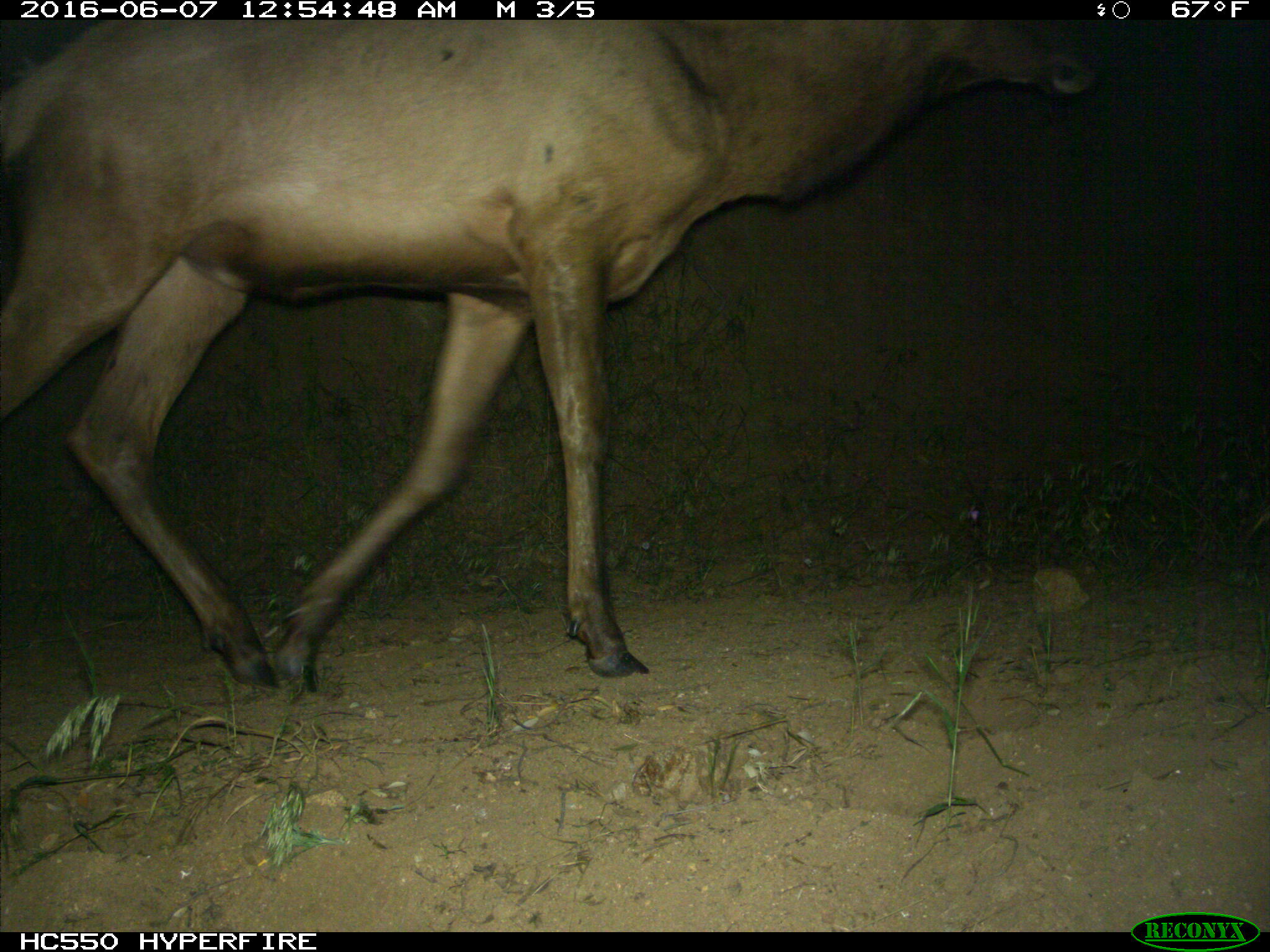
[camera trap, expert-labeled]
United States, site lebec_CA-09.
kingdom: Animalia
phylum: Chordata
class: Mammalia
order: Artiodactyla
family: Cervidae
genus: Cervus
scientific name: Cervus canadensis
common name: elk